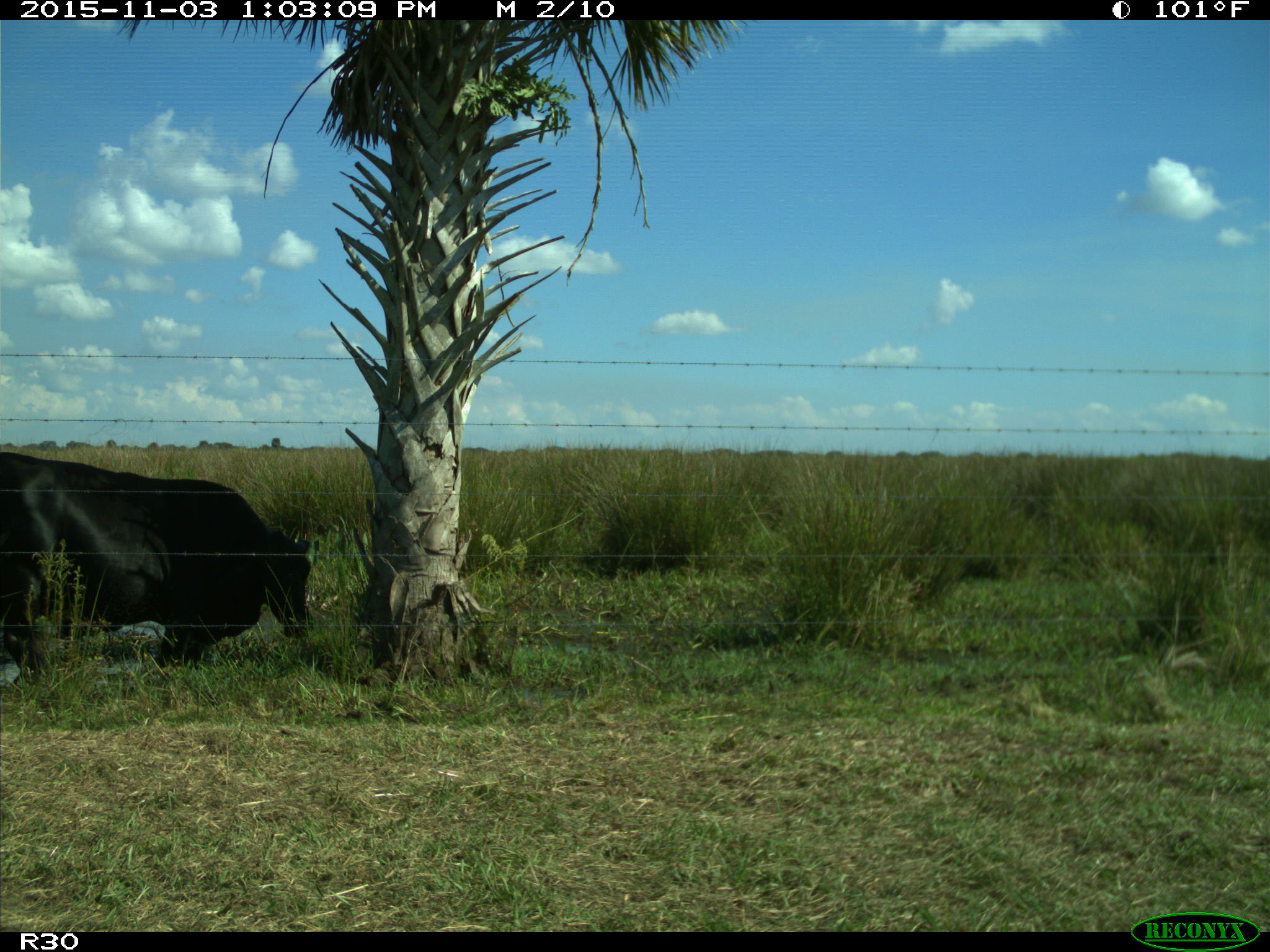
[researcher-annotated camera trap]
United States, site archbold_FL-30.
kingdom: Animalia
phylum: Chordata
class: Mammalia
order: Artiodactyla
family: Bovidae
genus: Bos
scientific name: Bos taurus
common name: domestic cow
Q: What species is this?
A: Bos taurus (domestic cow).